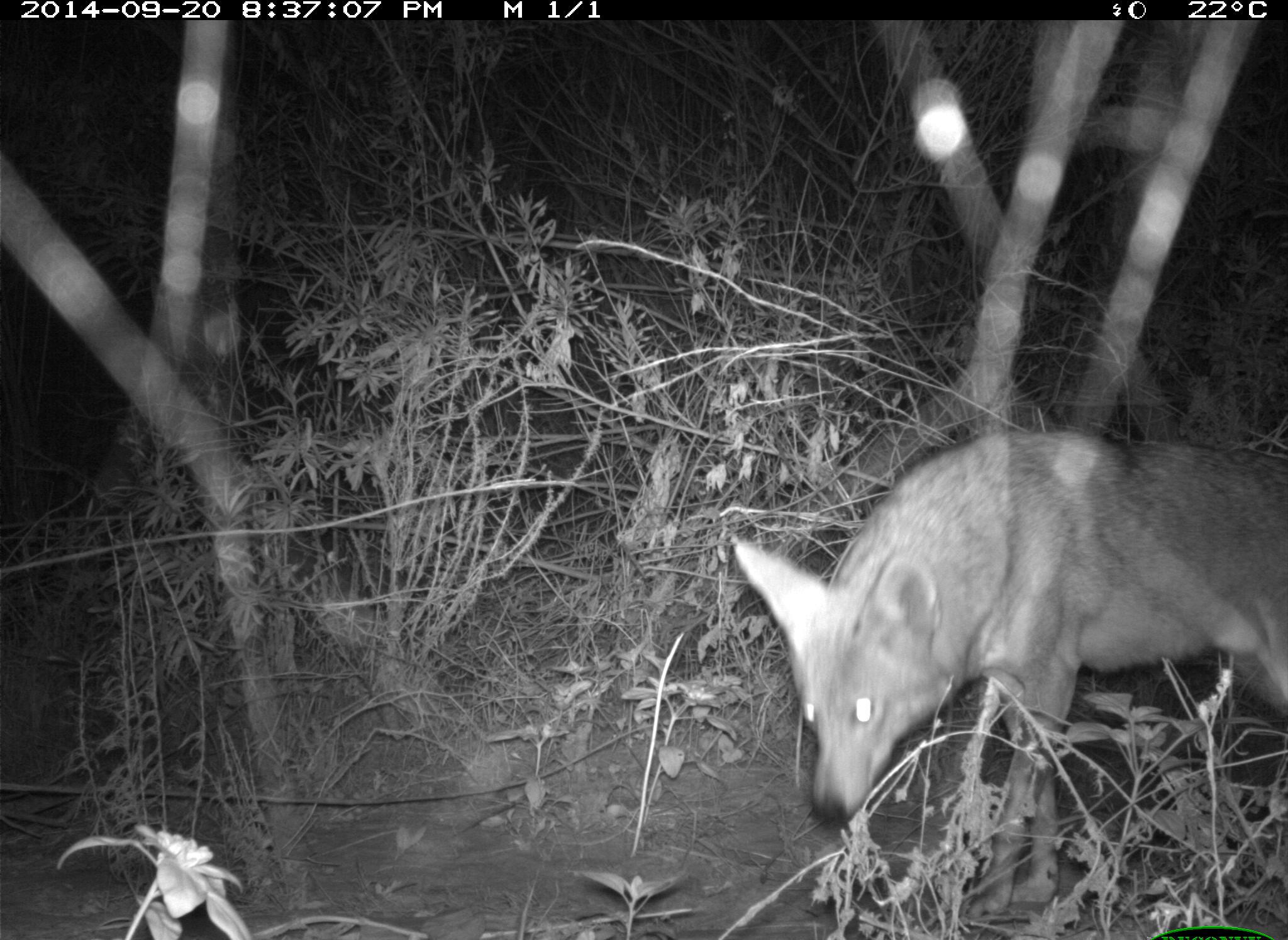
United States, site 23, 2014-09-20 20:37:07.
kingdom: Animalia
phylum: Chordata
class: Mammalia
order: Carnivora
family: Canidae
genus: Canis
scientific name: Canis latrans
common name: coyote